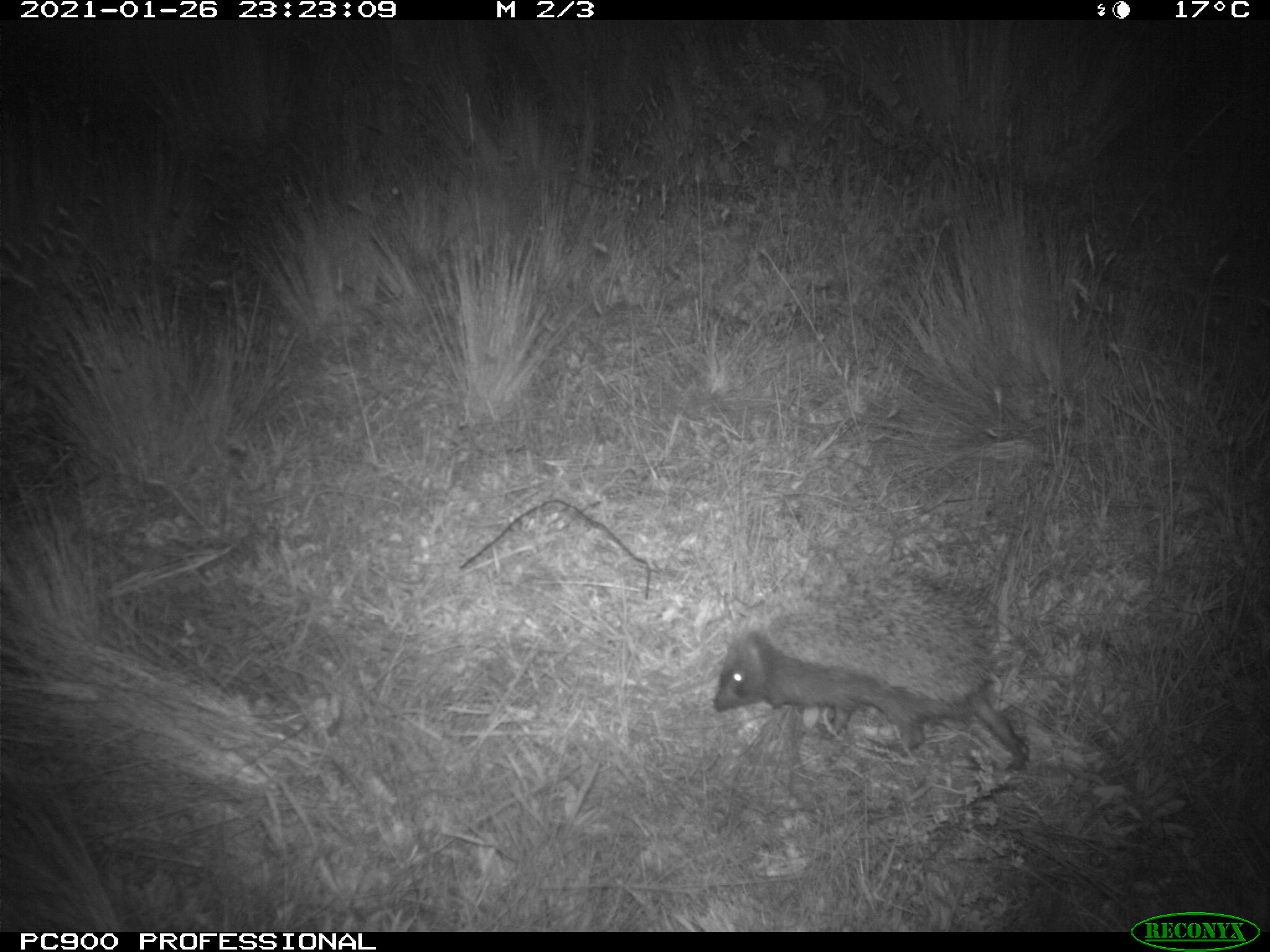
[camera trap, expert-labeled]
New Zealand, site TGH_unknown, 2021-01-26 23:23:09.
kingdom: Animalia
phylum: Chordata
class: Mammalia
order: Eulipotyphla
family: Erinaceidae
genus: Erinaceus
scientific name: Erinaceus europaeus europaeus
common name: european hedgehog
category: hedgehog